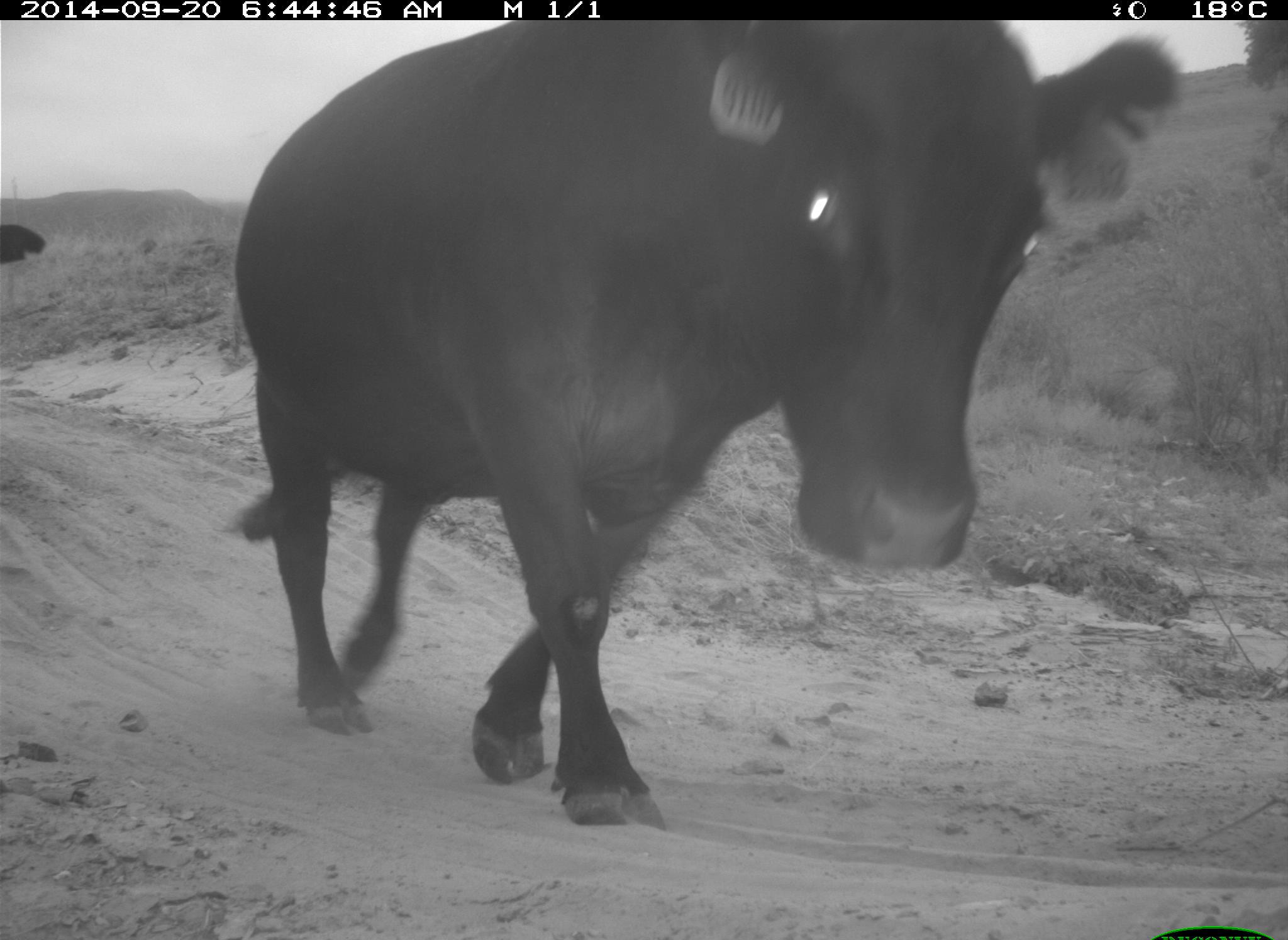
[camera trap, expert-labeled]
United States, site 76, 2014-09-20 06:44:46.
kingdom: Animalia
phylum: Chordata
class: Mammalia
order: Artiodactyla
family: Bovidae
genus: Bos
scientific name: Bos taurus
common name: cow